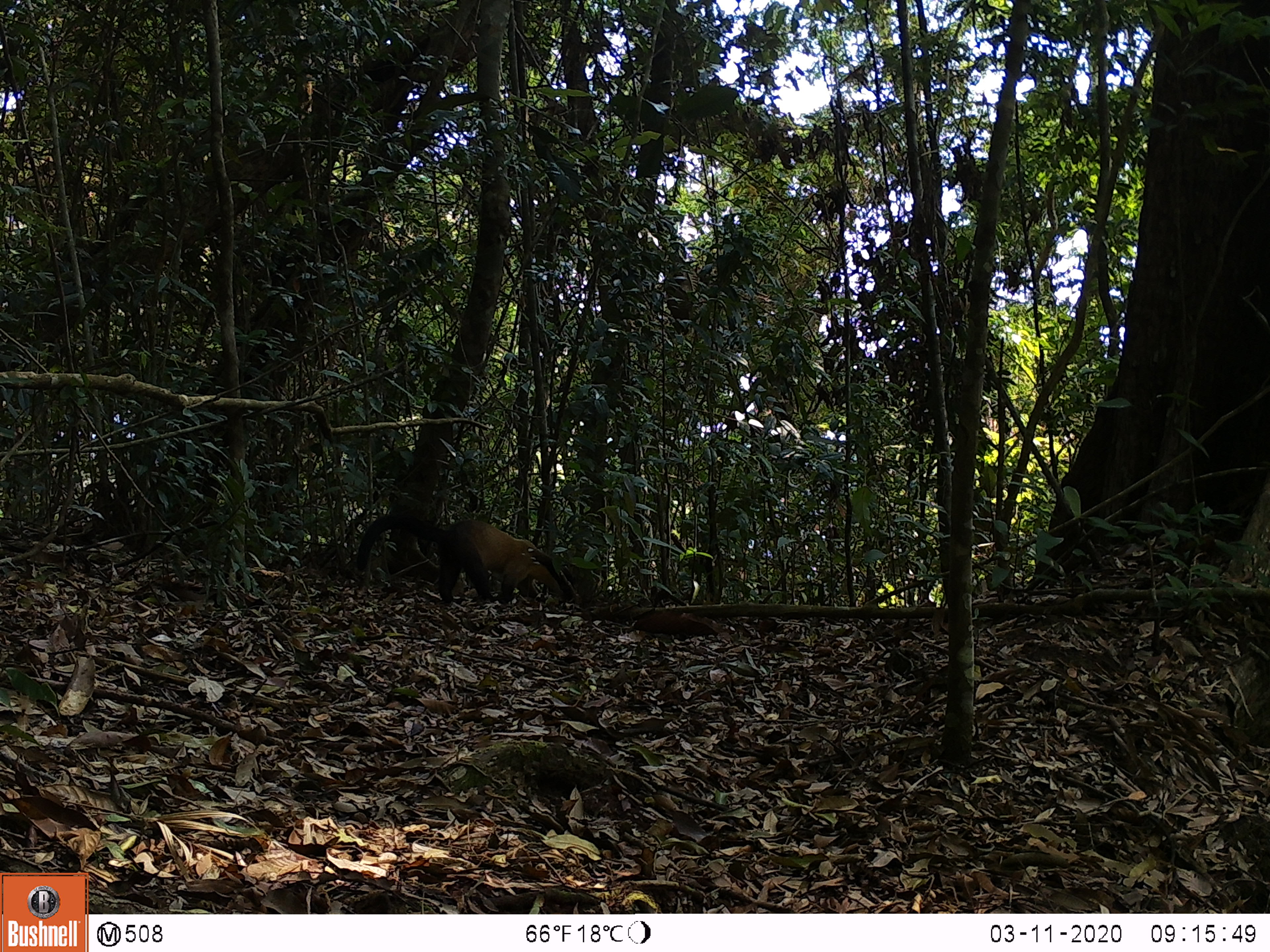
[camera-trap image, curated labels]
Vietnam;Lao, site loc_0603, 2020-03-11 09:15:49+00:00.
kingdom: Animalia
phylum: Chordata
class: Mammalia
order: Carnivora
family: Mustelidae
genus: Martes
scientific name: Martes flavigula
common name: yellow-throated marten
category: yellow throated marten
Yellow throated marten (yellow-throated marten) (Martes flavigula). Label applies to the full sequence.